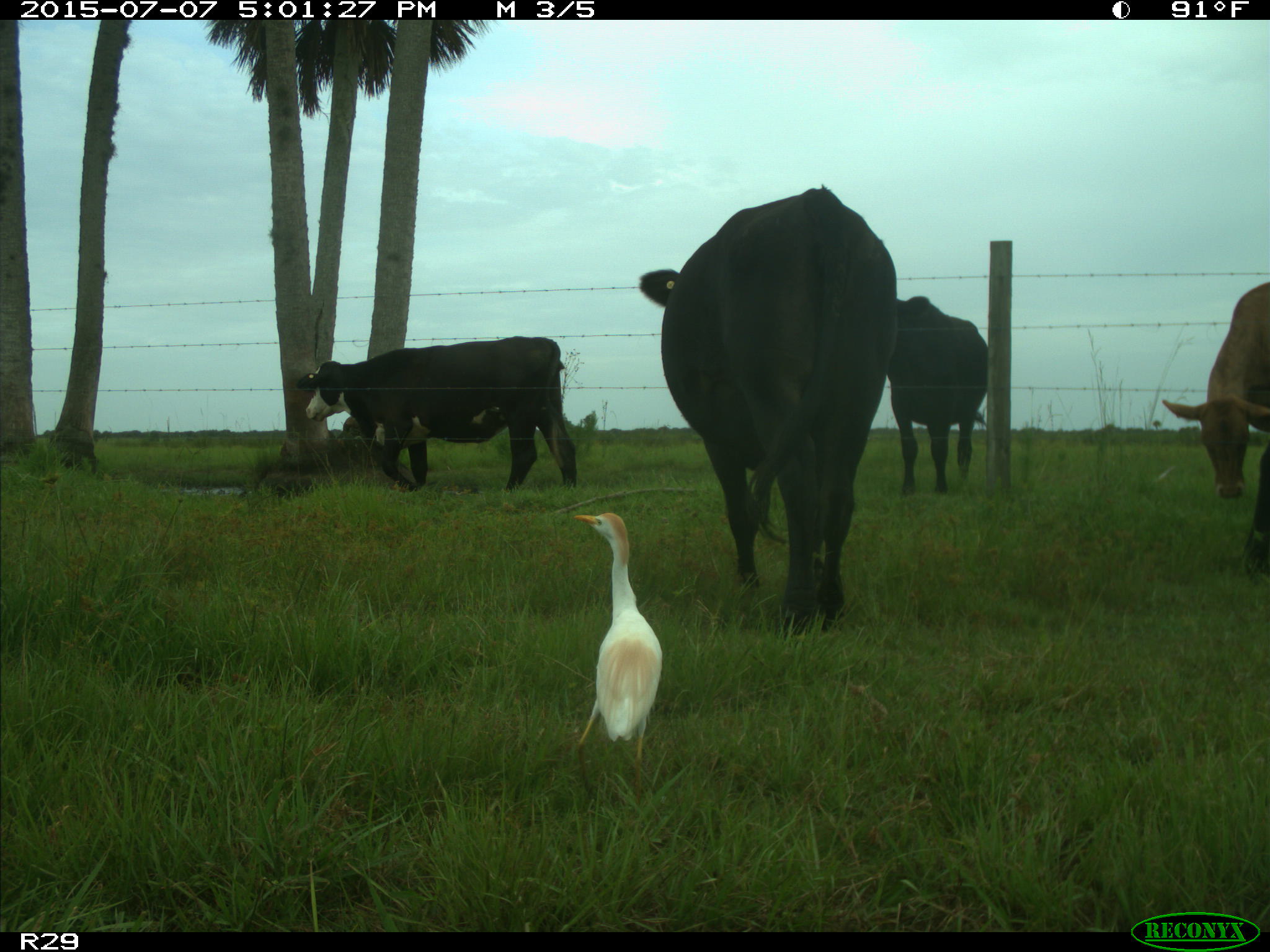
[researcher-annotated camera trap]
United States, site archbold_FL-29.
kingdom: Animalia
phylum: Chordata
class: Mammalia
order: Artiodactyla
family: Bovidae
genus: Bos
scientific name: Bos taurus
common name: domestic cow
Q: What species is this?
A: Bos taurus (domestic cow).